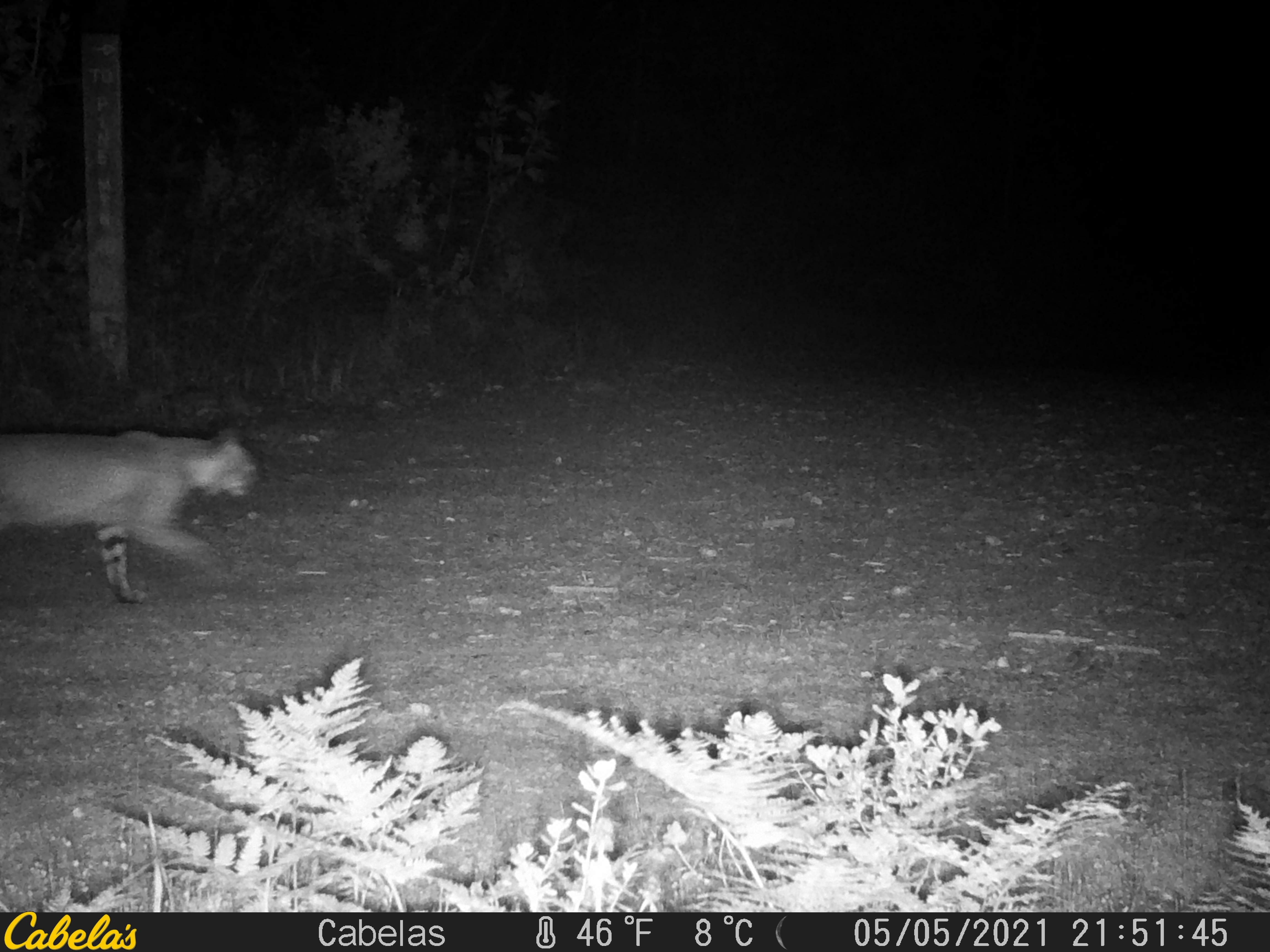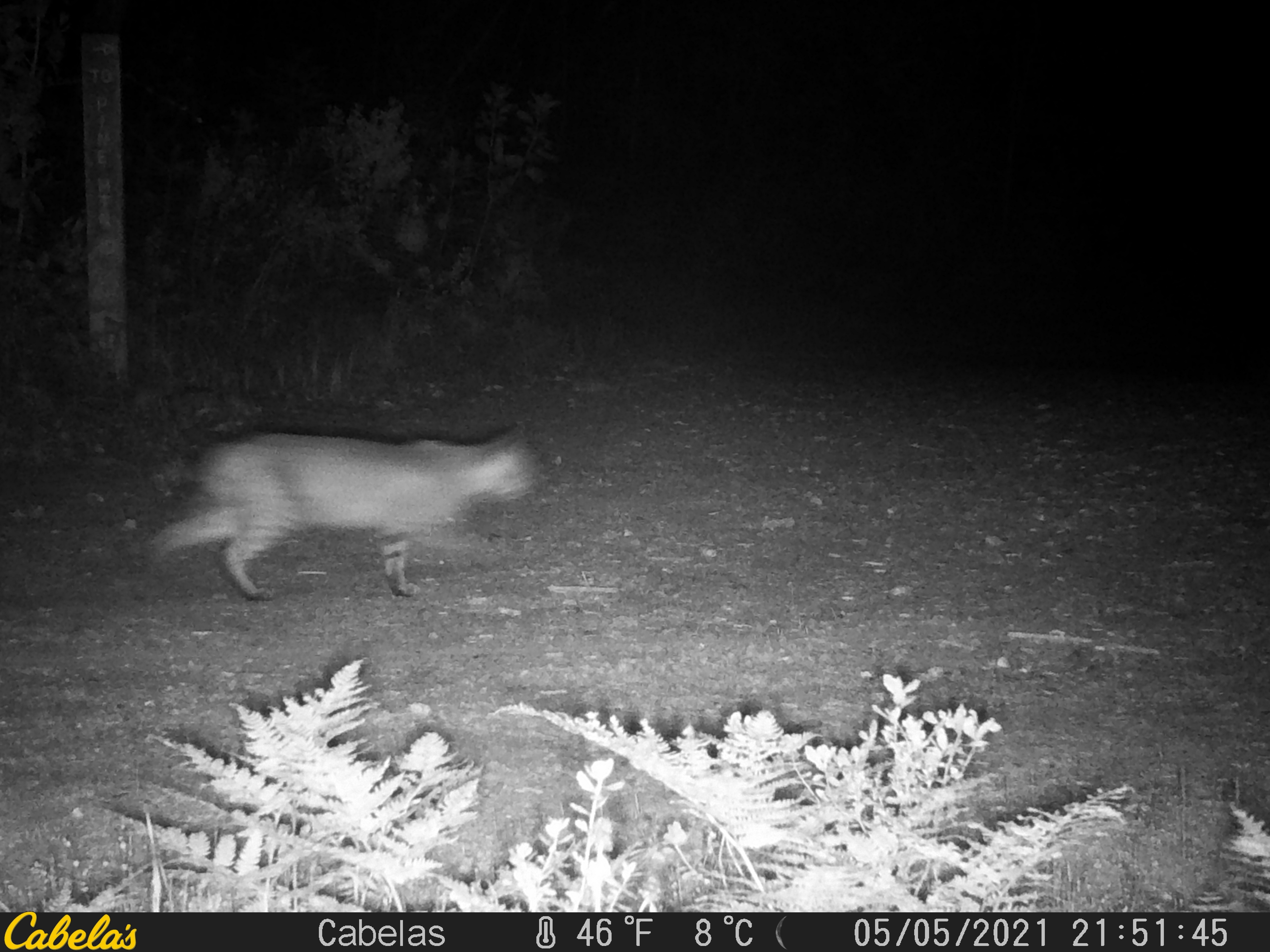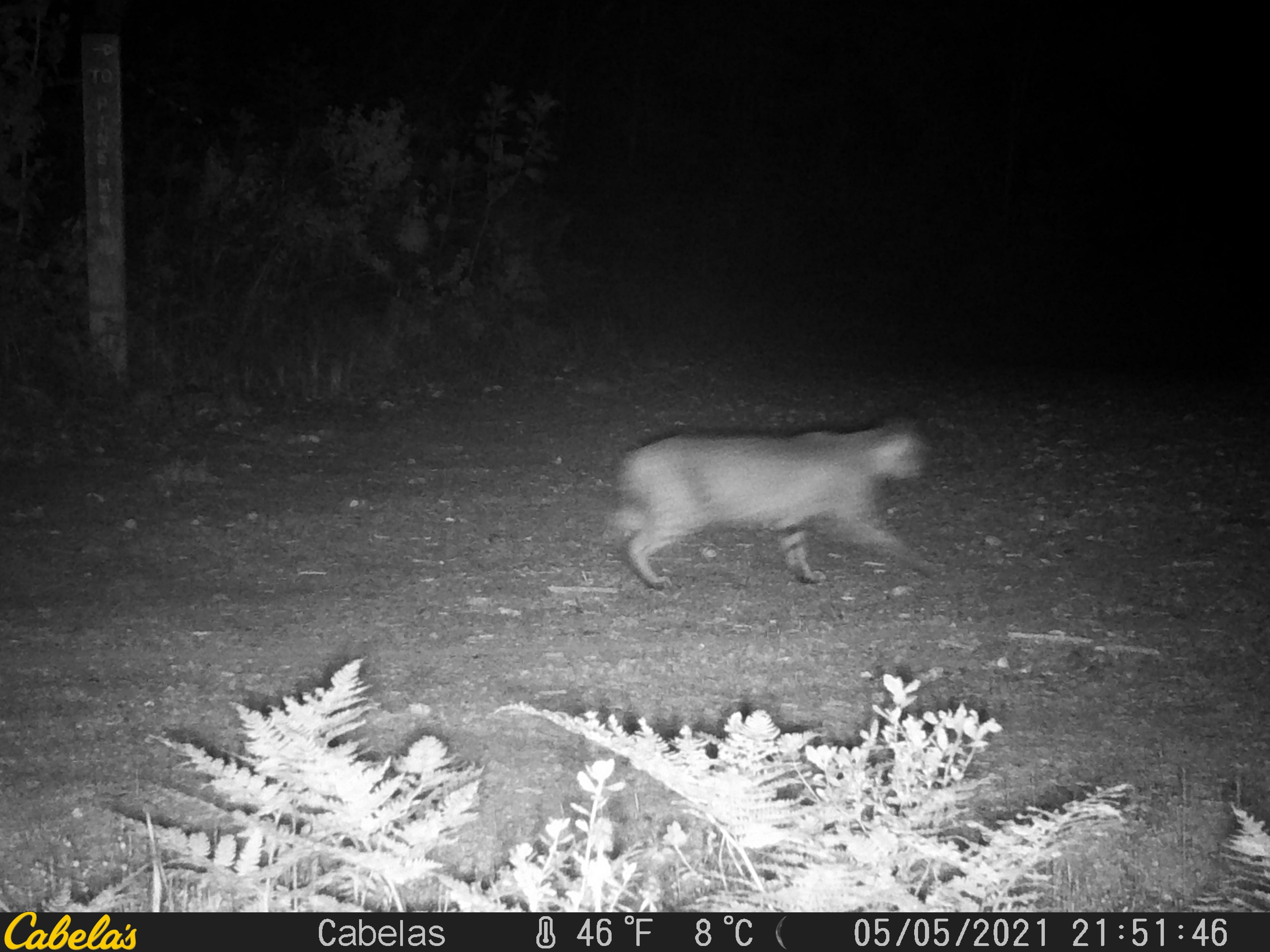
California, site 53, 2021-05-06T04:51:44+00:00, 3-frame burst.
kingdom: Animalia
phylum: Chordata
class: Mammalia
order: Carnivora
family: Felidae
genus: Lynx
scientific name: Lynx rufus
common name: bobcat